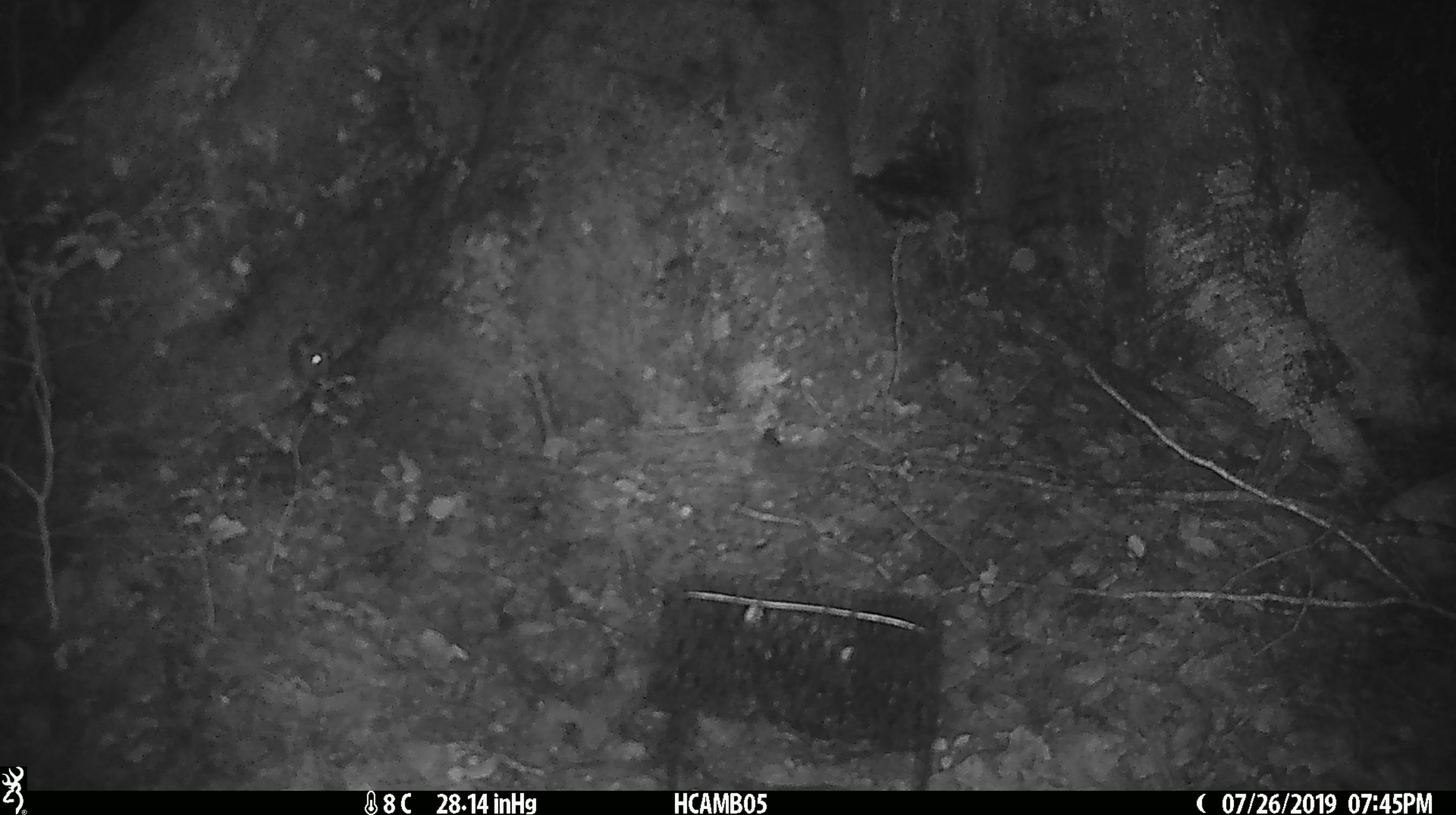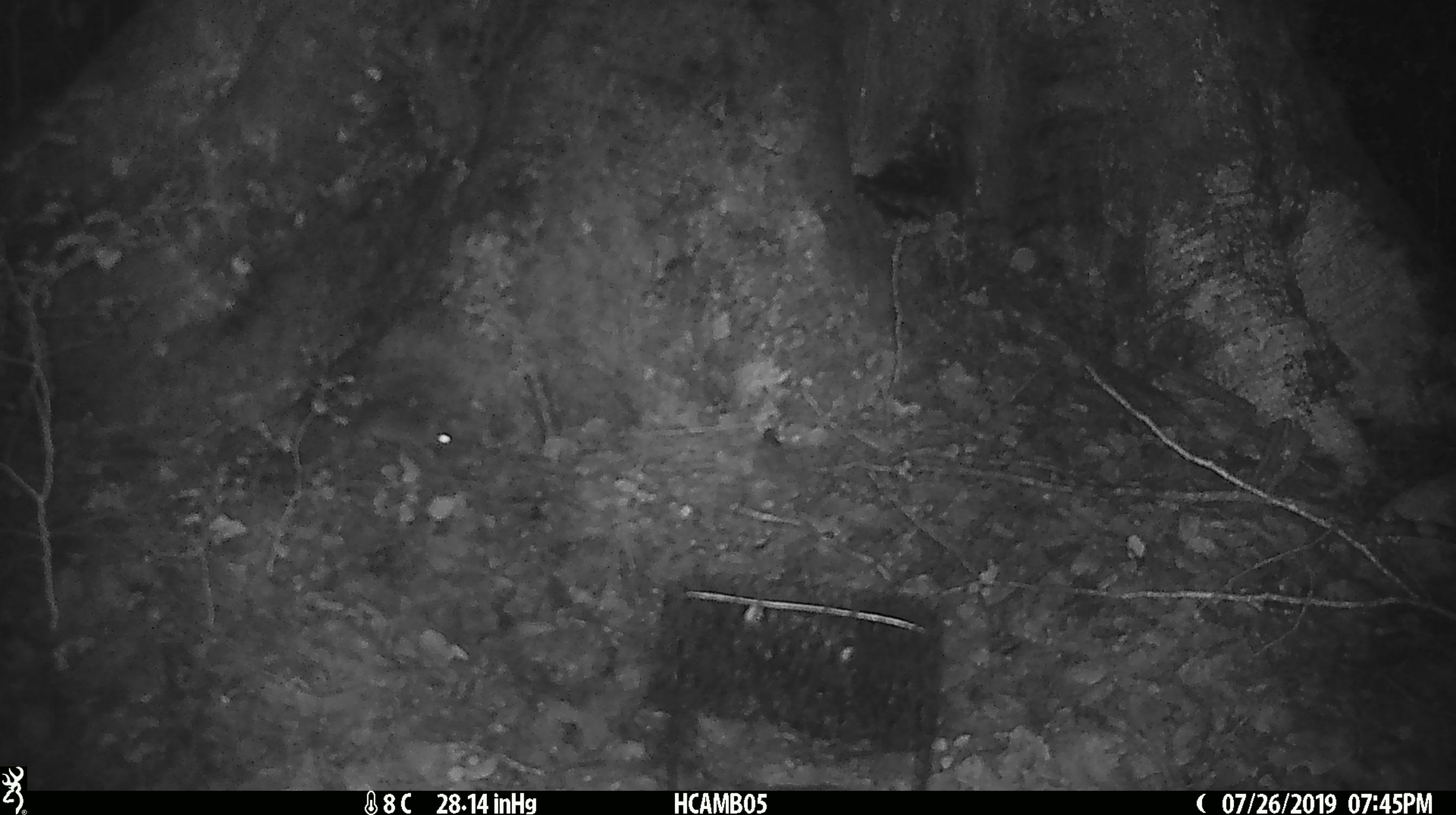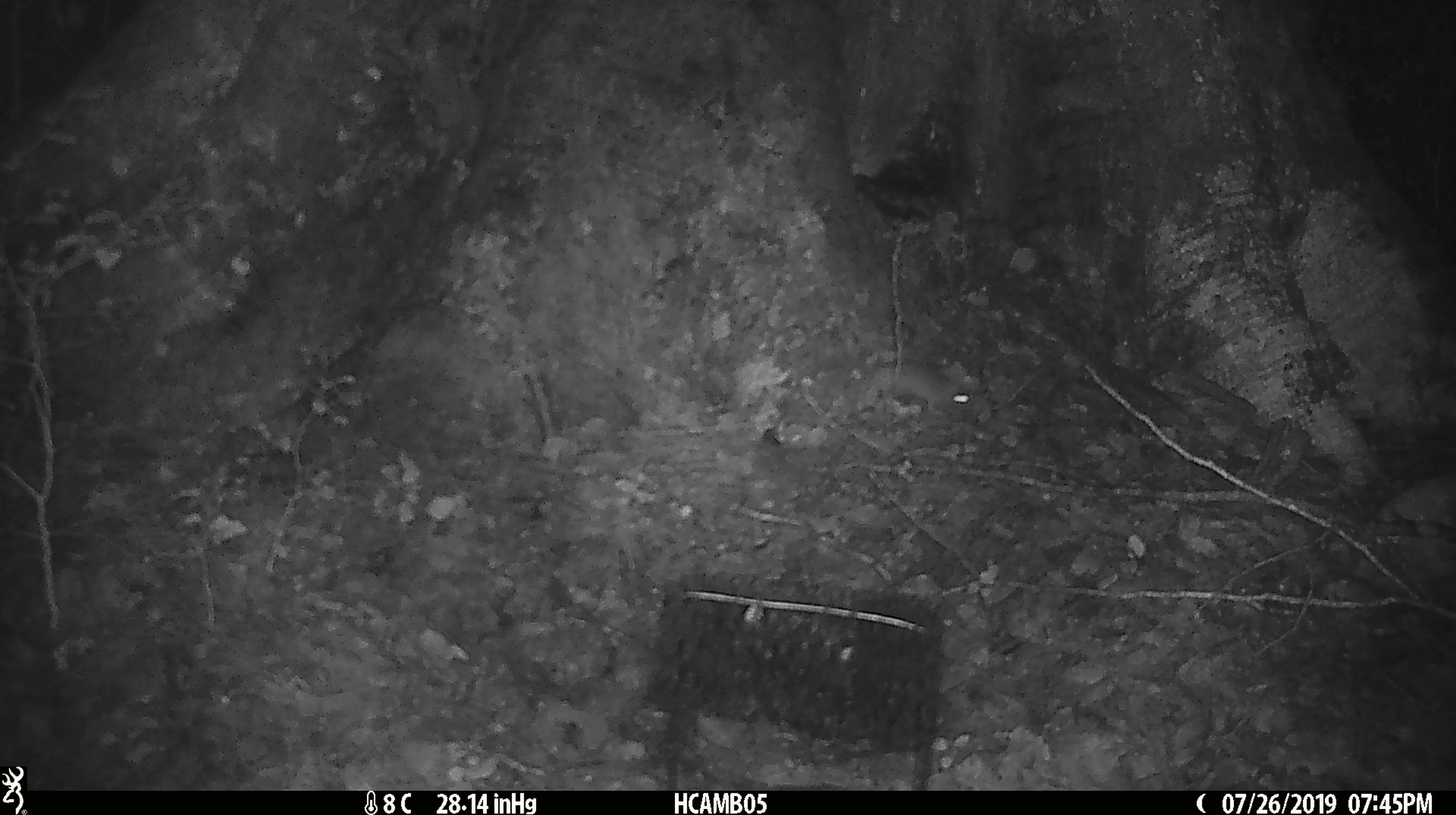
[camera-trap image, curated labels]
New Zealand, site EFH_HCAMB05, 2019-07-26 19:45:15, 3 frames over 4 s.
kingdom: Animalia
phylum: Chordata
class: Mammalia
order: Rodentia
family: Muridae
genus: Mus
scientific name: Mus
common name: mouse